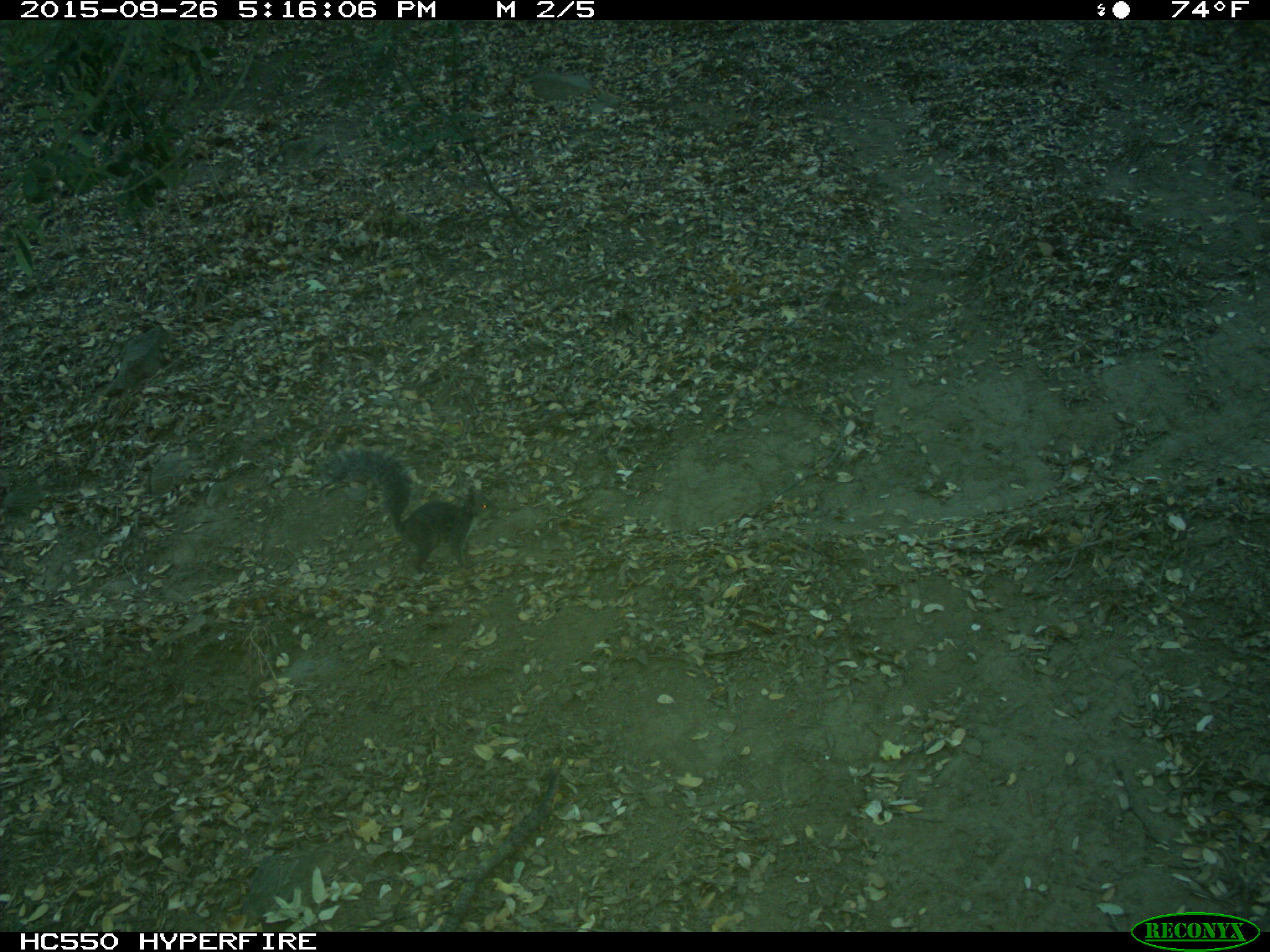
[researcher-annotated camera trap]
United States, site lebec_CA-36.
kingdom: Animalia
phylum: Chordata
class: Mammalia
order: Rodentia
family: Sciuridae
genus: Sciurus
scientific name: Sciurus carolinensis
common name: eastern gray squirrel